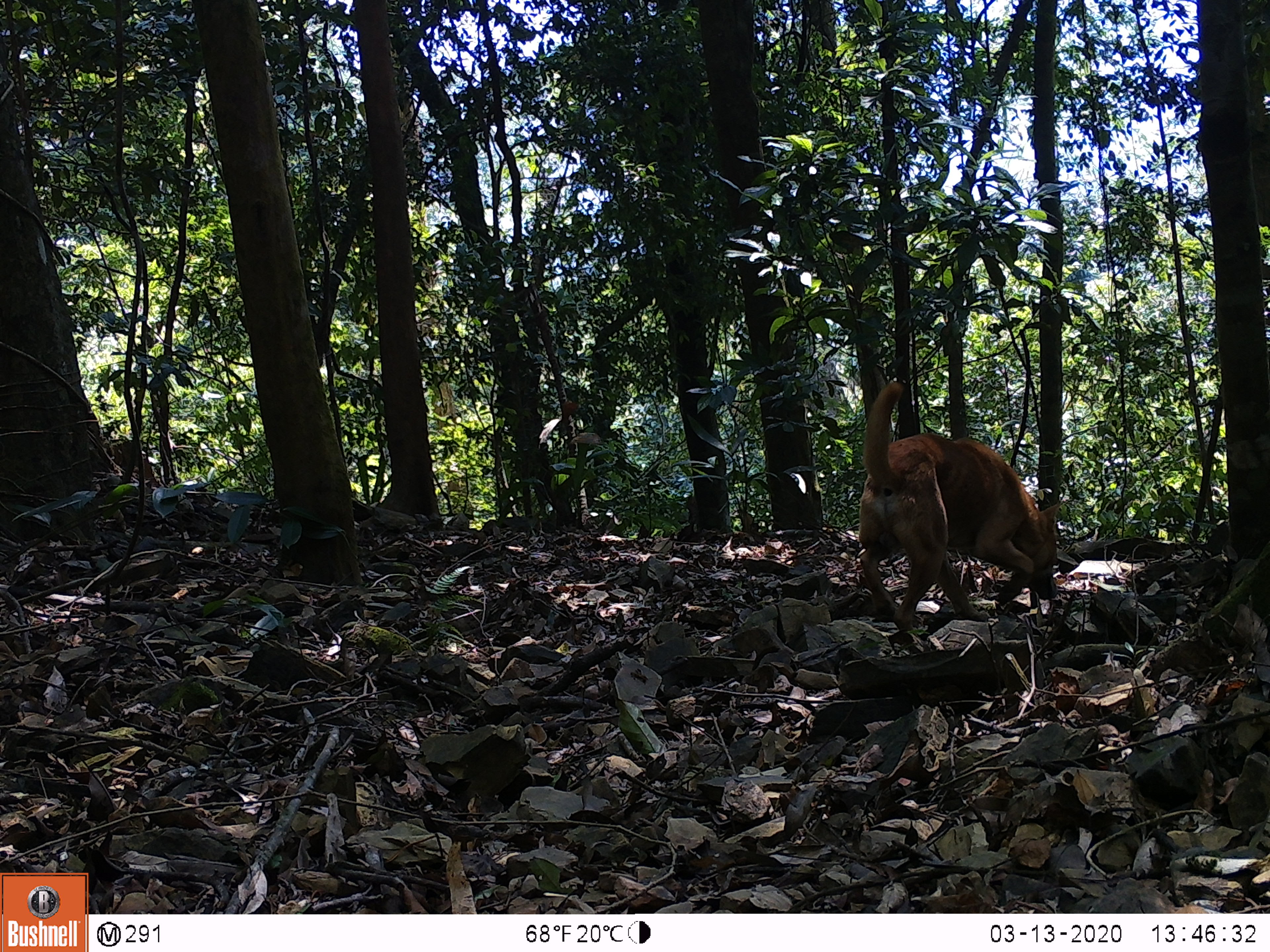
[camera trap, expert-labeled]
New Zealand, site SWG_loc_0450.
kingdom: Animalia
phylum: Chordata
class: Mammalia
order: Carnivora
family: Canidae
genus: Canis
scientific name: Canis familiaris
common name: domestic dog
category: dog